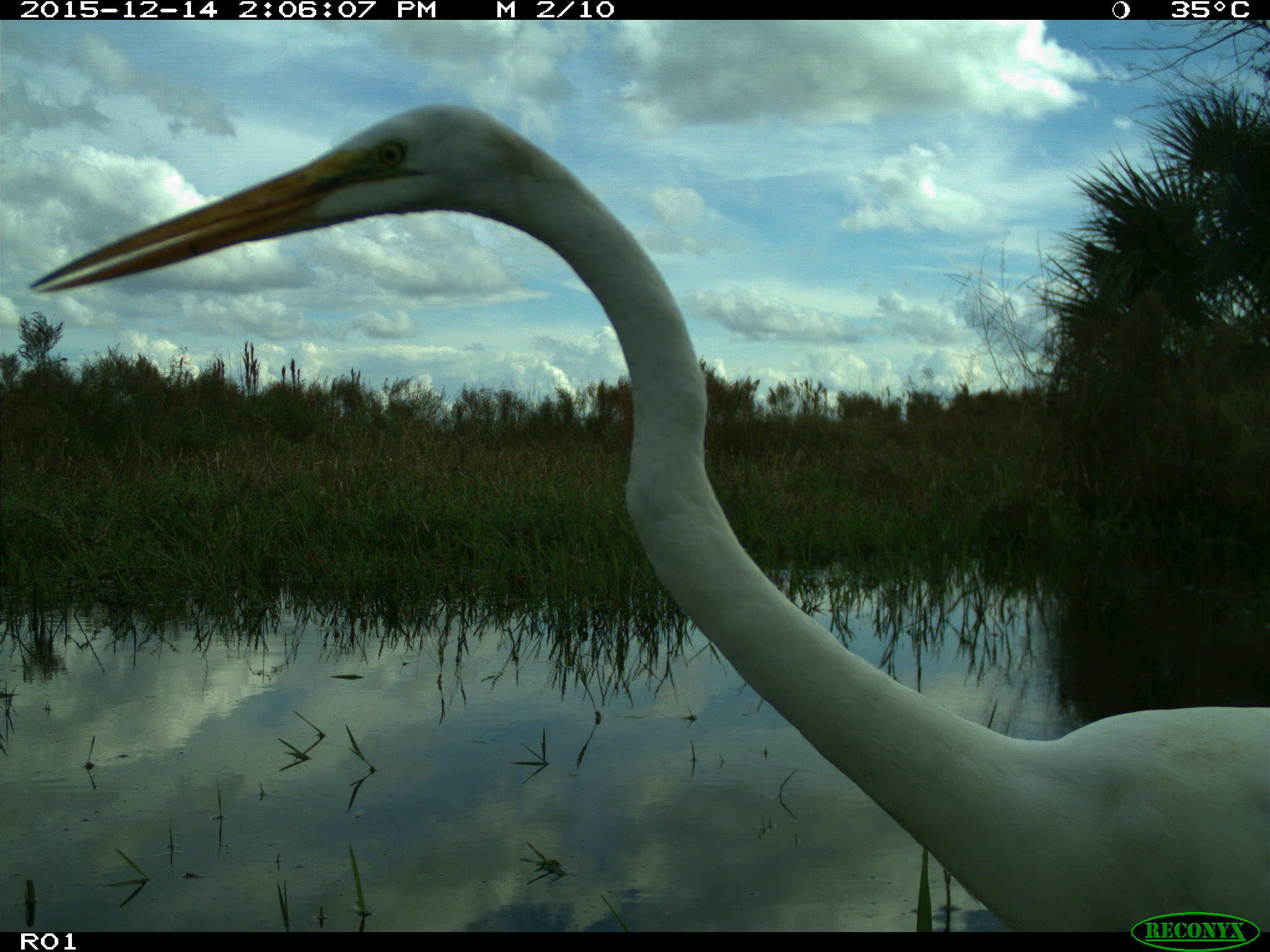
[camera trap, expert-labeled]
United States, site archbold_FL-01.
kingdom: Animalia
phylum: Chordata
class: Aves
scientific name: Aves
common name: birds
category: unidentified bird